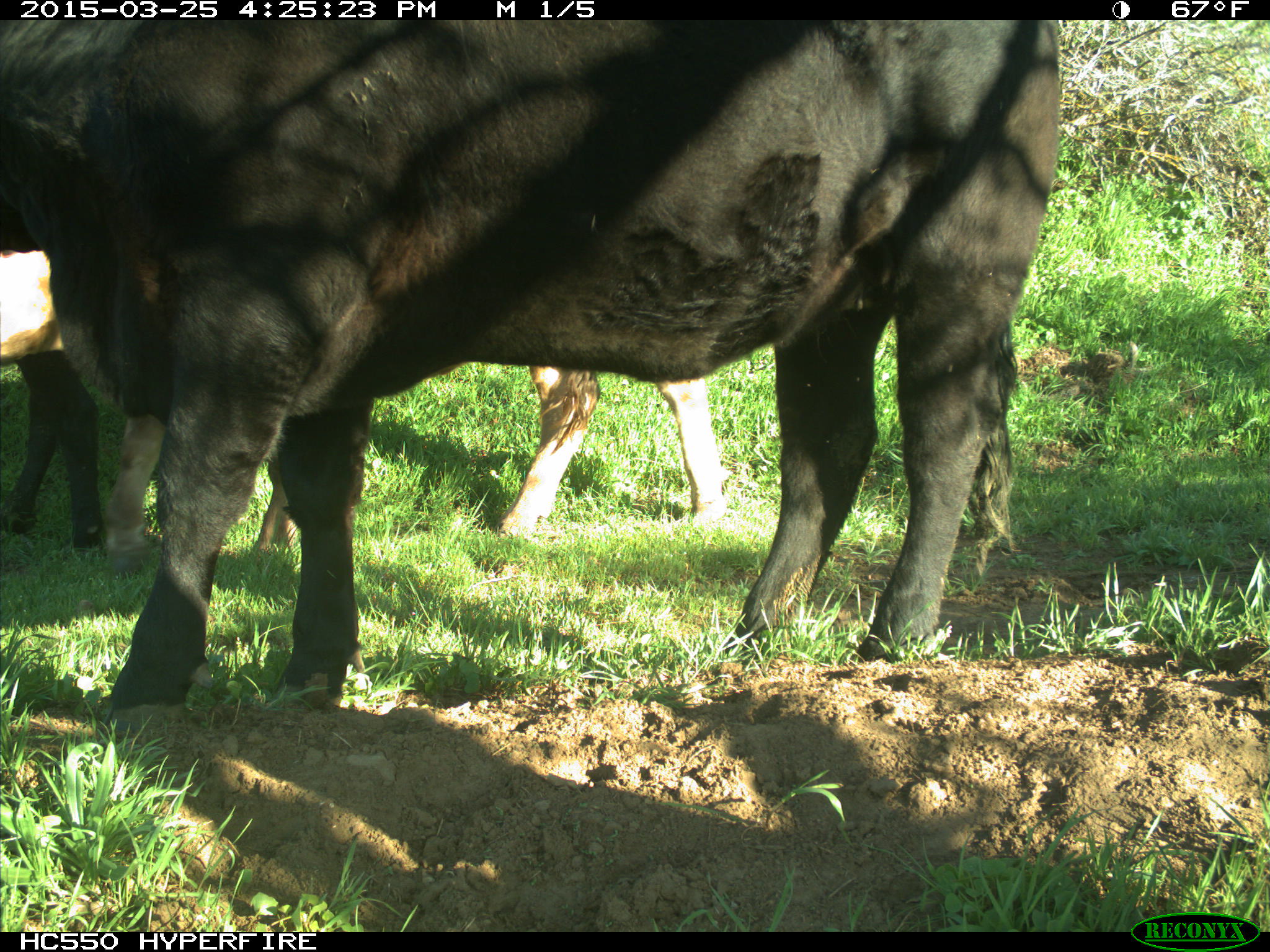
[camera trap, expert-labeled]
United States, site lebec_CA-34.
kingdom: Animalia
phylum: Chordata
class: Mammalia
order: Artiodactyla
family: Bovidae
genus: Bos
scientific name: Bos taurus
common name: domestic cow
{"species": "Bos taurus (domestic cow)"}